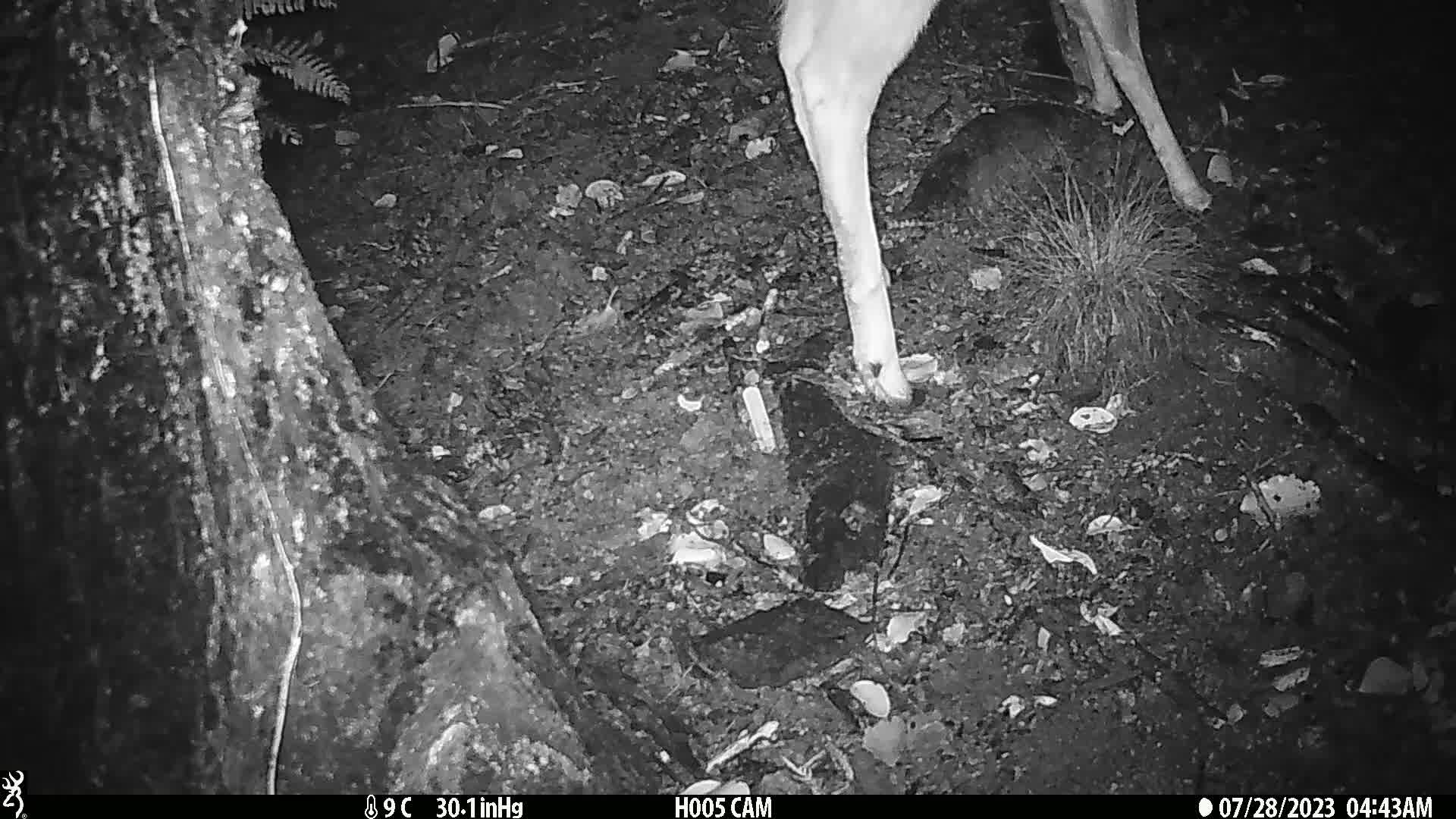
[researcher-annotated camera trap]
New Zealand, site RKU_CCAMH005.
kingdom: Animalia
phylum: Chordata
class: Mammalia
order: Artiodactyla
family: Cervidae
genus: Odocoileus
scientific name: Odocoileus virginianus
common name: white-tailed deer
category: white tailed deer